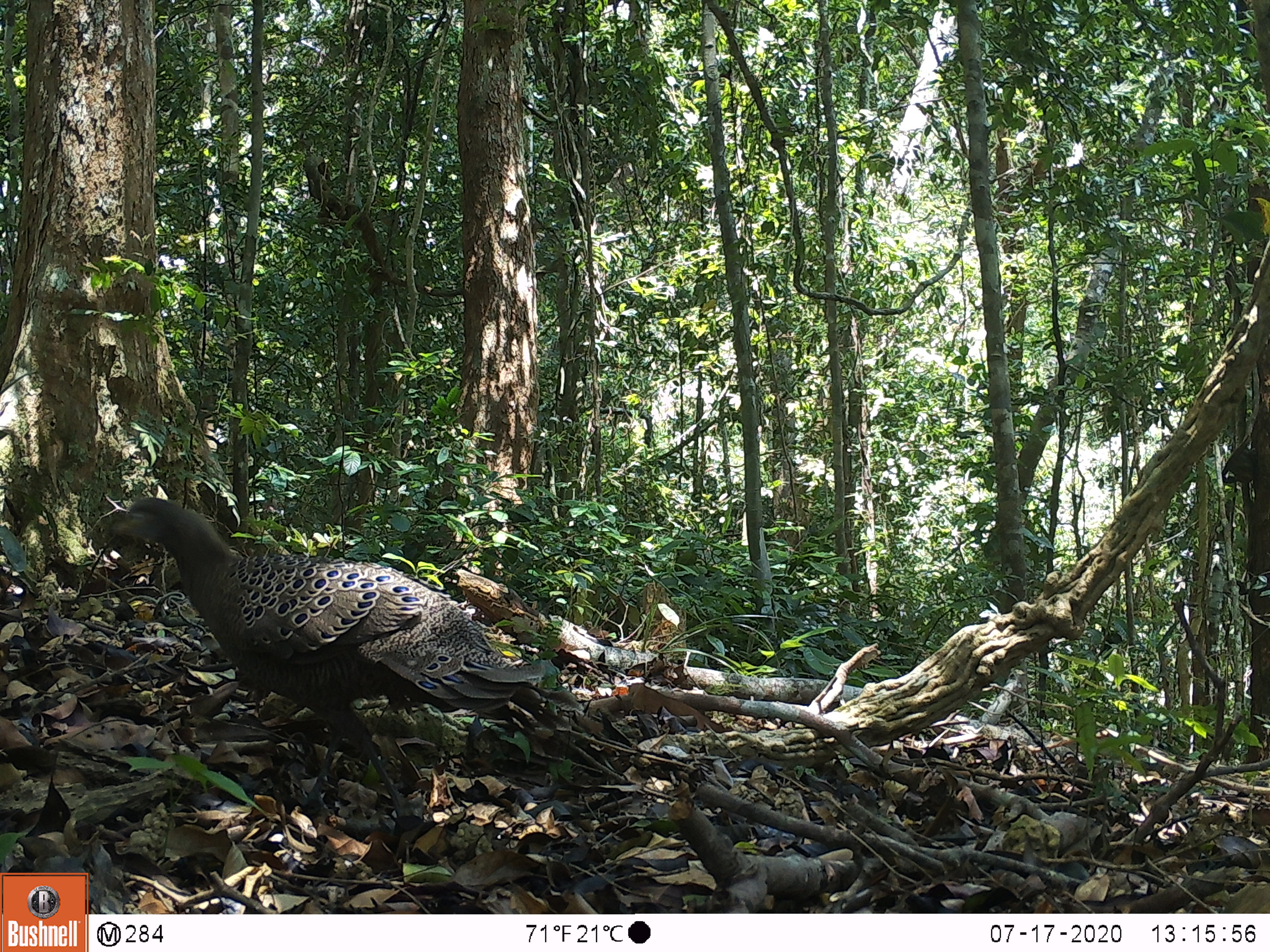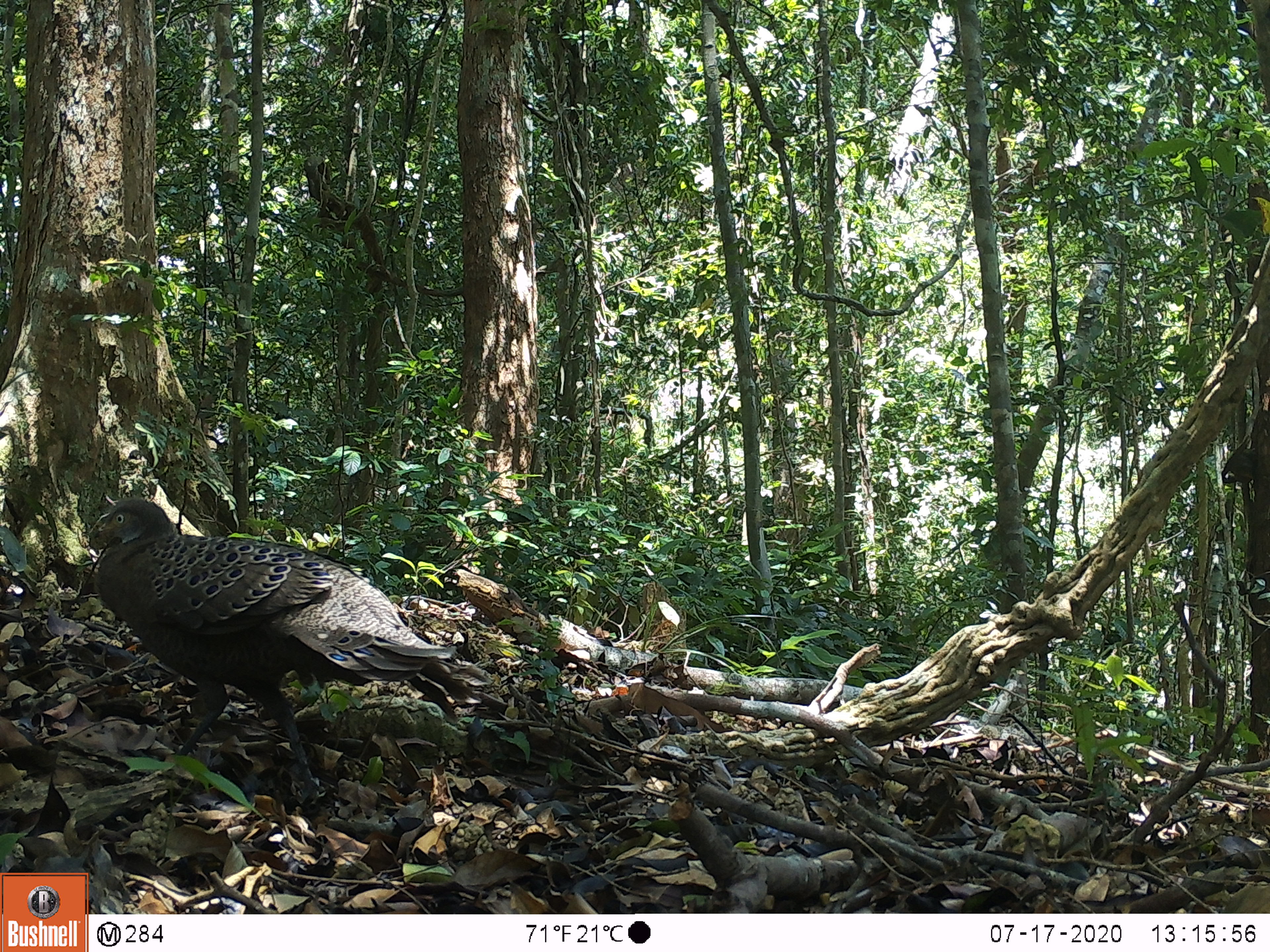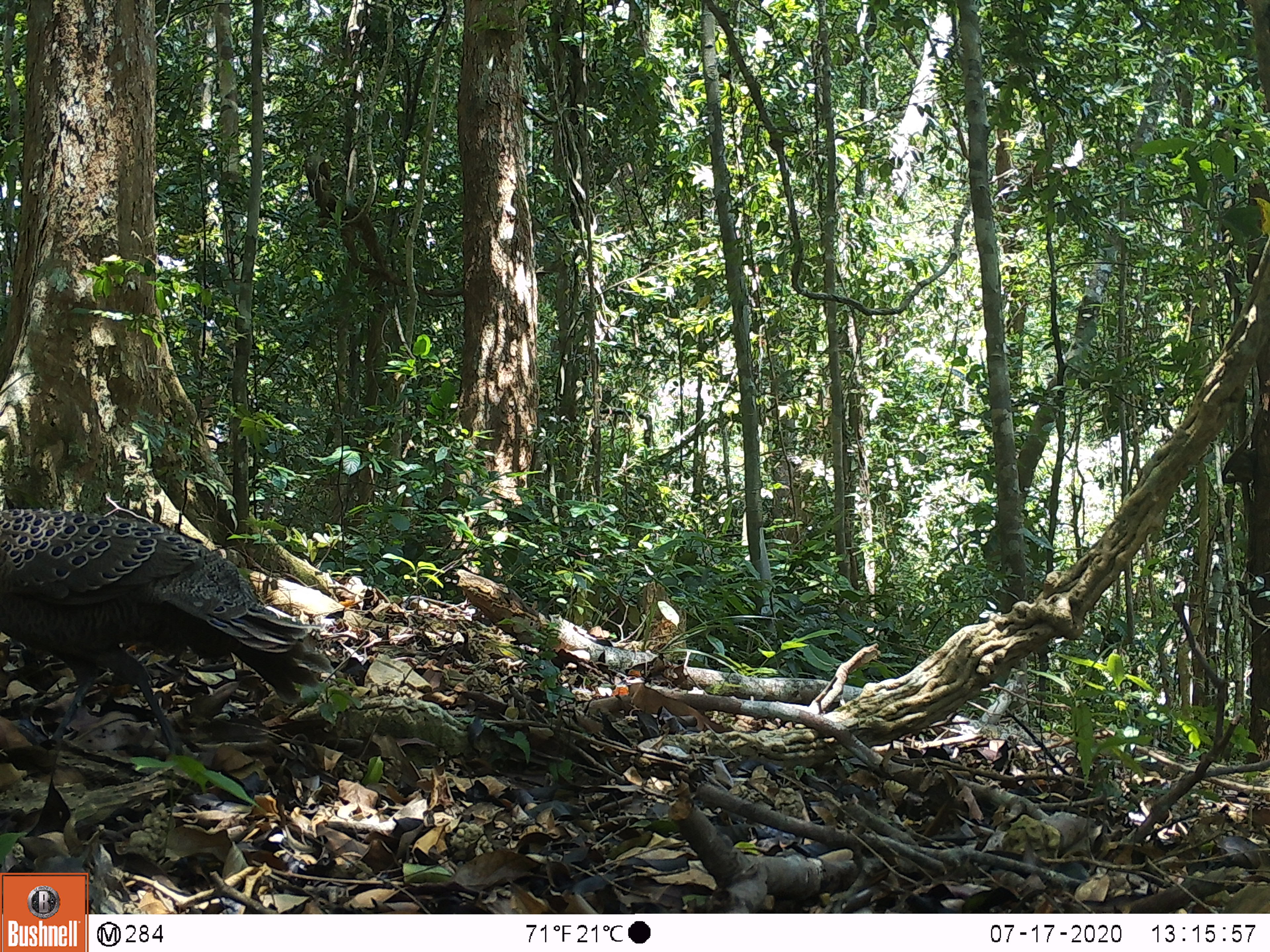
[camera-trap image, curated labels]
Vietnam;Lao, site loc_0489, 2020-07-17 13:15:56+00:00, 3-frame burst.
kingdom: Animalia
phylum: Chordata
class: Aves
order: Galliformes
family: Phasianidae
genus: Polyplectron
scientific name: Polyplectron bicalcaratum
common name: gray peacock-pheasant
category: grey peacock pheasant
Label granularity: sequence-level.